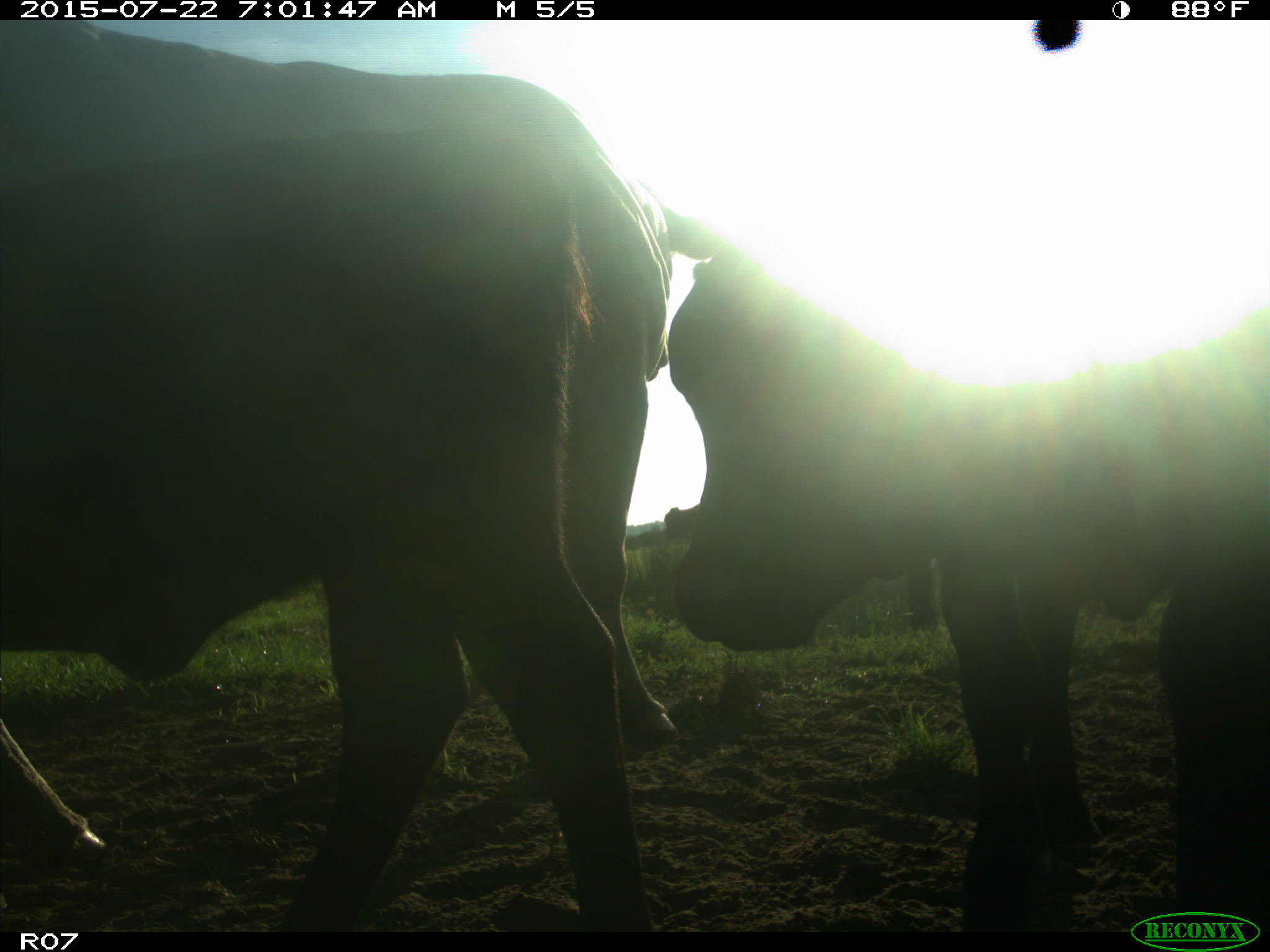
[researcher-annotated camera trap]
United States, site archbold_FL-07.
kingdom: Animalia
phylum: Chordata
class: Mammalia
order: Artiodactyla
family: Suidae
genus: Sus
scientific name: Sus scrofa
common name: wild boar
Sus scrofa (wild boar).